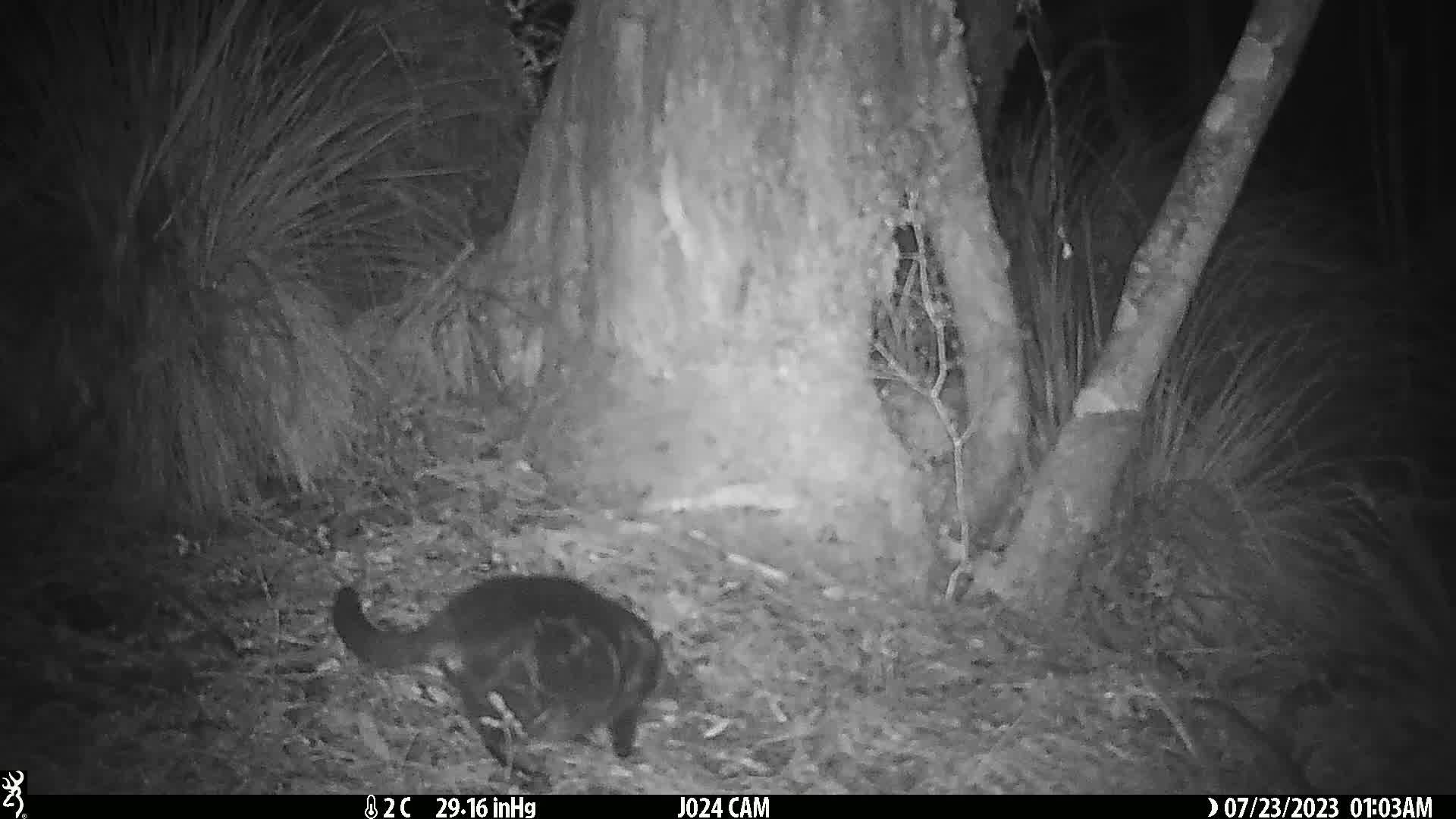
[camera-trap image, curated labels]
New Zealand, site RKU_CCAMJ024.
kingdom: Animalia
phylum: Chordata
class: Mammalia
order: Carnivora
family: Felidae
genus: Felis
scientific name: Felis catus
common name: domestic cat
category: cat